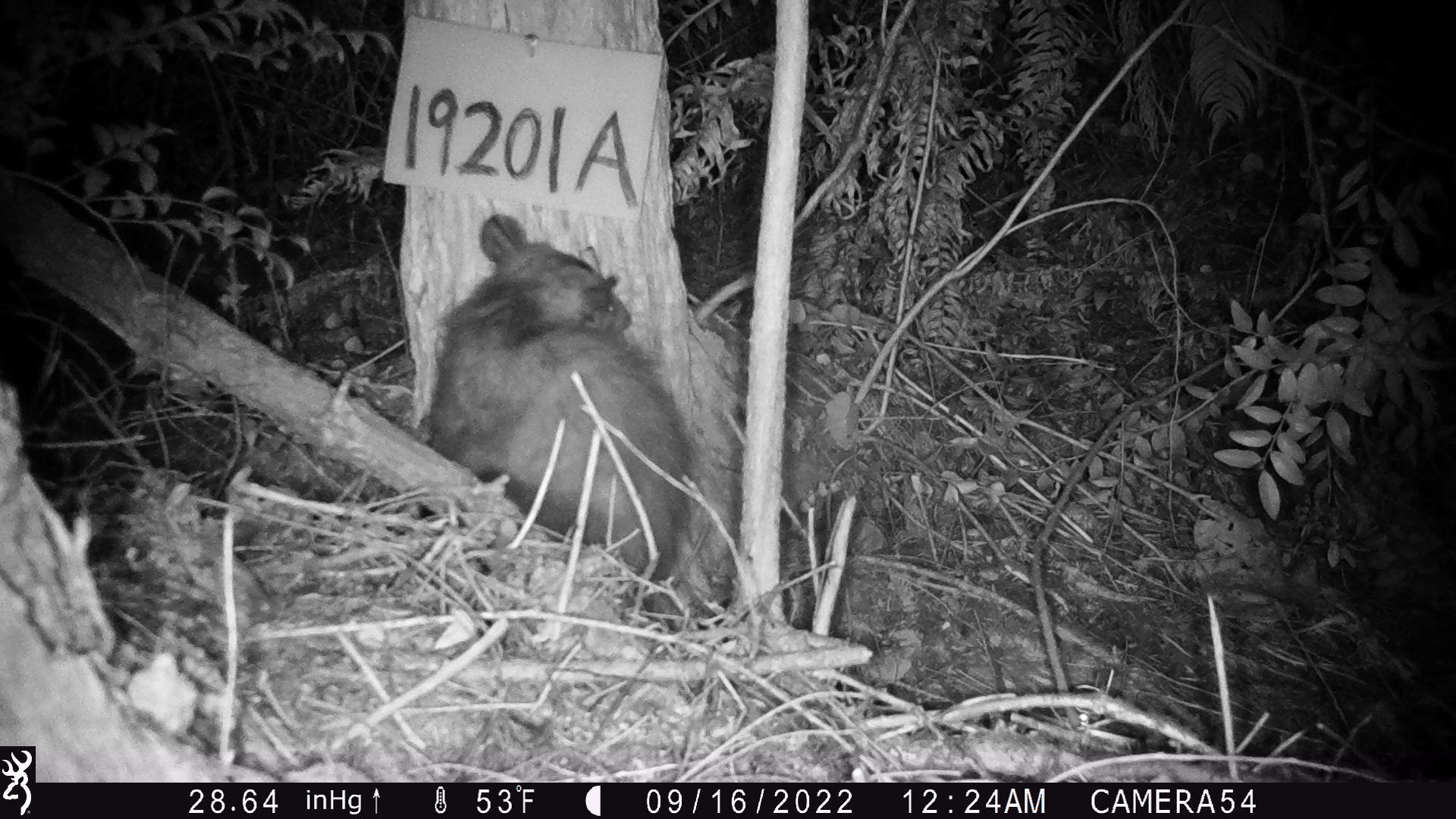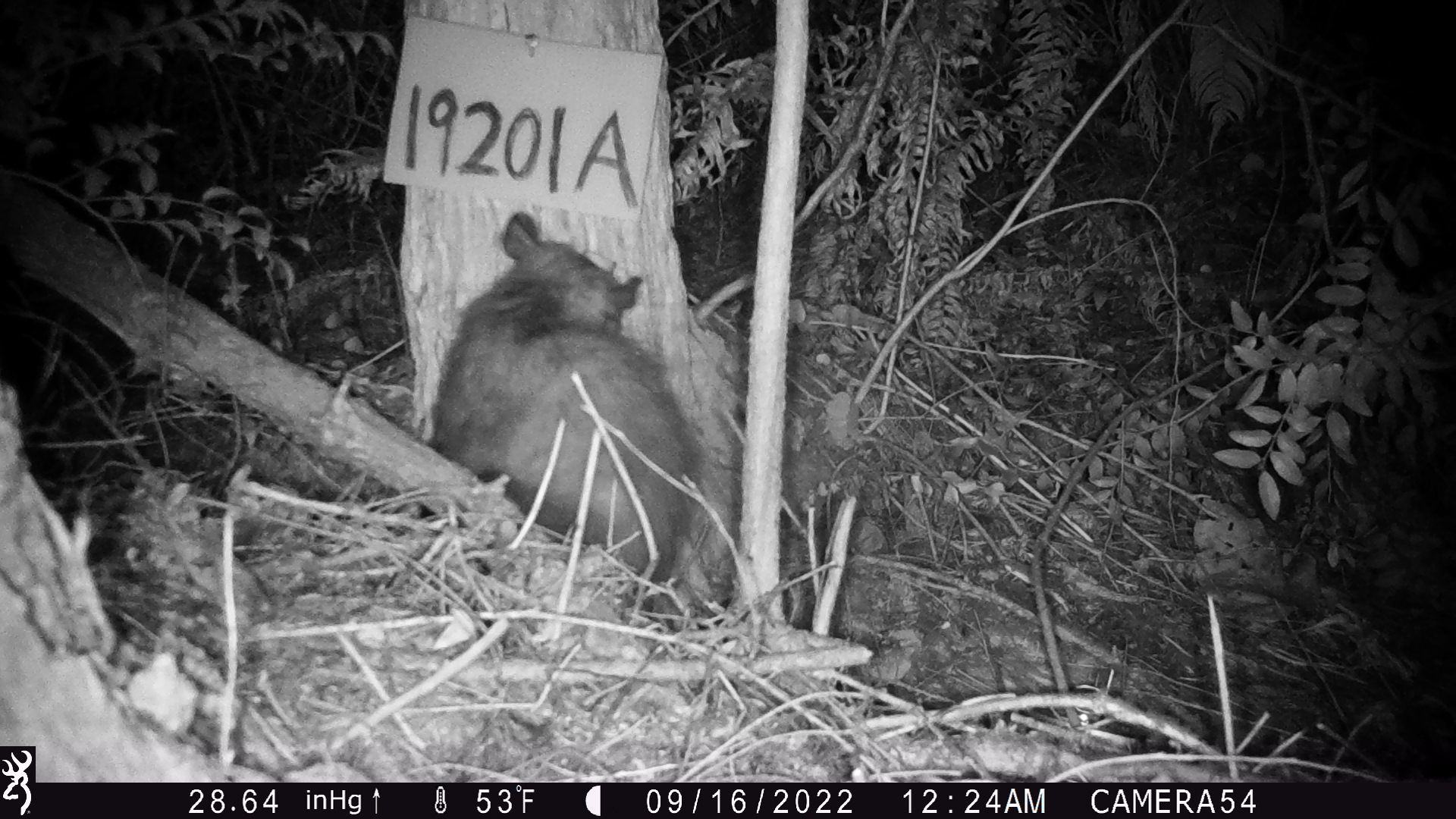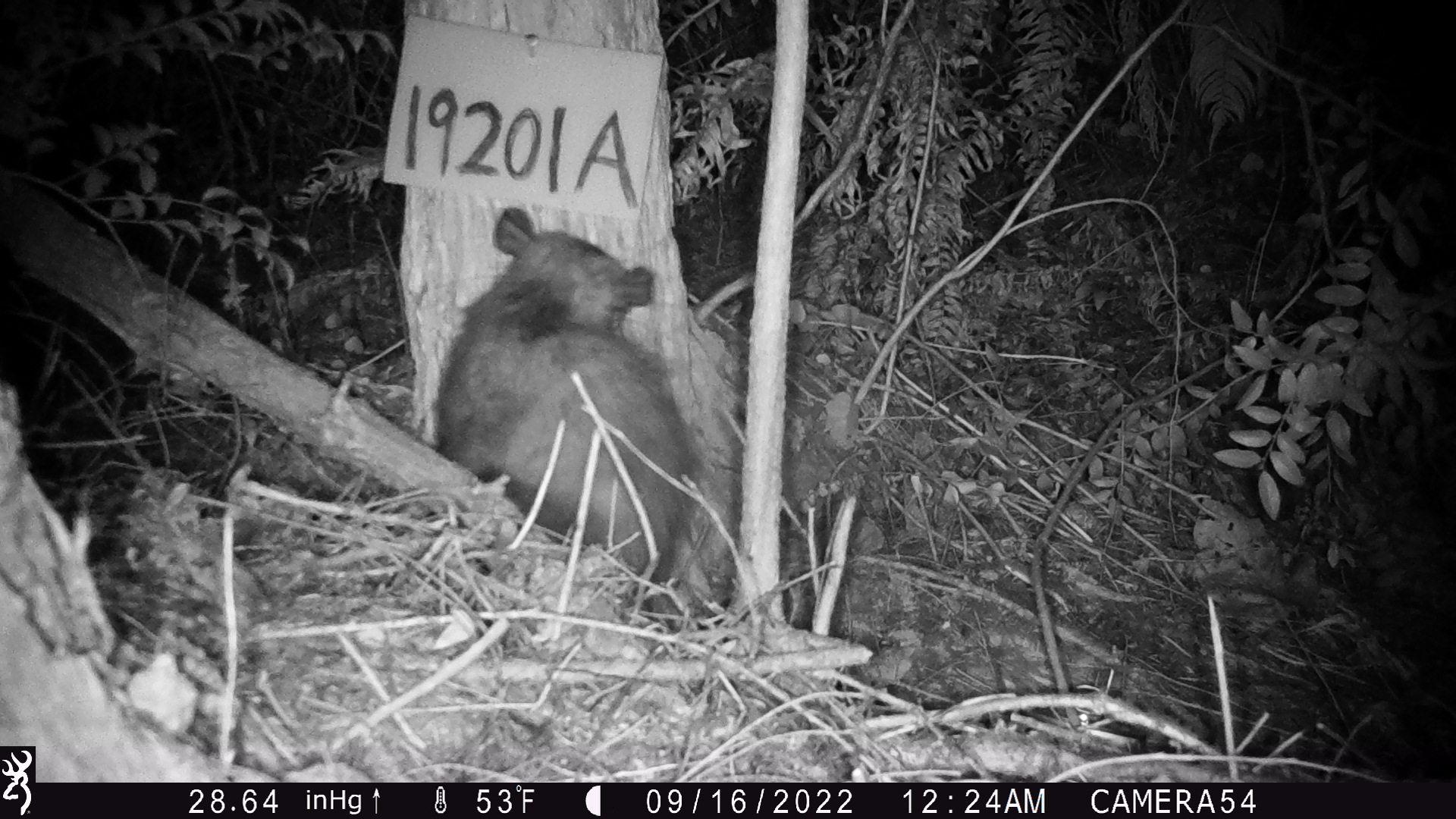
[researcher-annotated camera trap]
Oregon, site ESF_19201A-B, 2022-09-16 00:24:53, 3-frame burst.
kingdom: Animalia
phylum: Chordata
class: Mammalia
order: Didelphimorphia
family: Didelphidae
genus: Didelphis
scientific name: Didelphis virginiana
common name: virginia opossum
Virginia opossum (Didelphis virginiana).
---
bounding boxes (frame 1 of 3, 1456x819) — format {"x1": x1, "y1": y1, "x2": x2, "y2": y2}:
virginia opossum: {"x1": 378, "y1": 220, "x2": 723, "y2": 615}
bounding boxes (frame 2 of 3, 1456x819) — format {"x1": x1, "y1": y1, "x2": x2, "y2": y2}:
virginia opossum: {"x1": 410, "y1": 200, "x2": 754, "y2": 634}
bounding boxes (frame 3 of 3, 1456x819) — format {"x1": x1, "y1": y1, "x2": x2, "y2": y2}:
virginia opossum: {"x1": 418, "y1": 197, "x2": 723, "y2": 617}